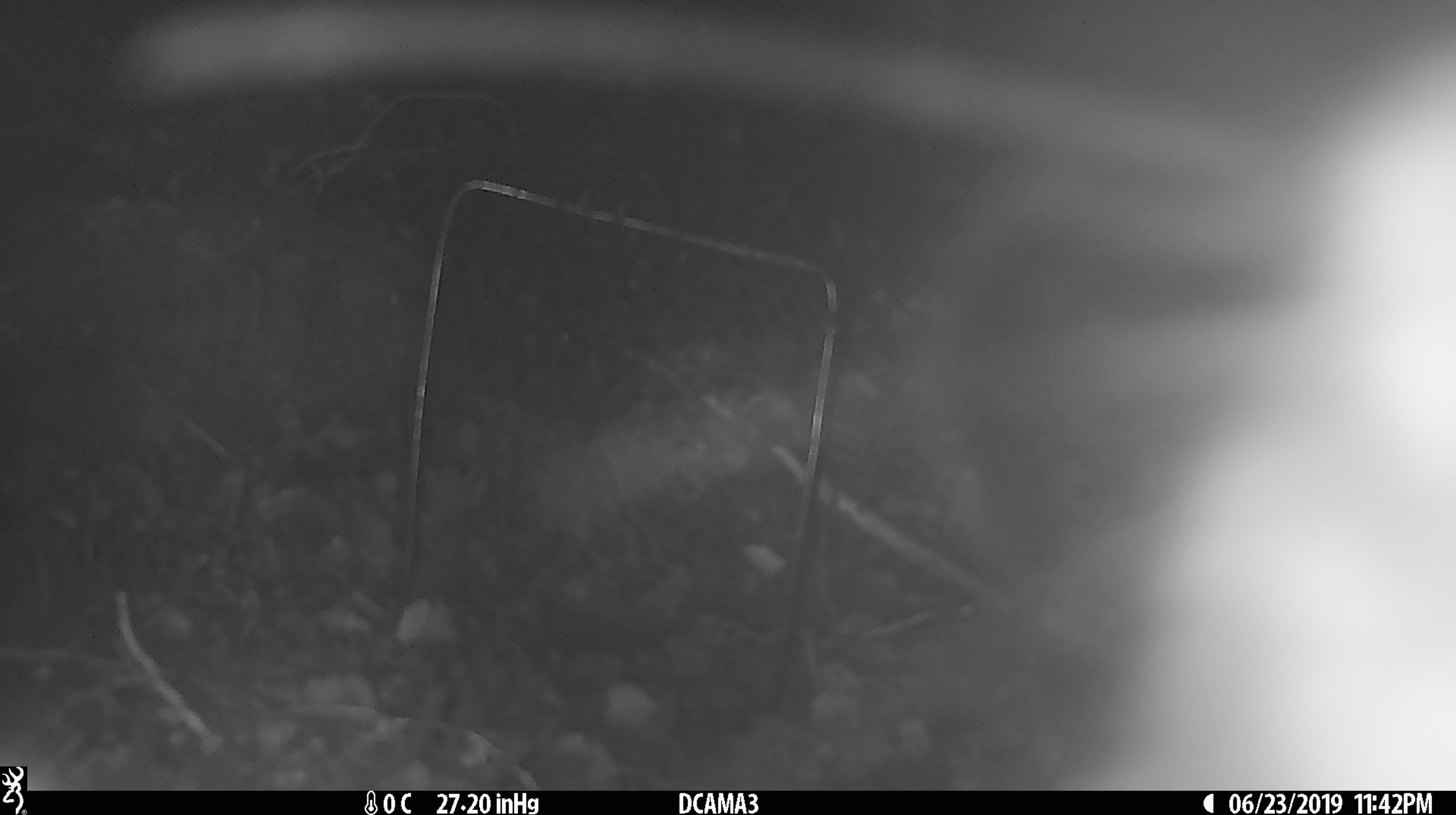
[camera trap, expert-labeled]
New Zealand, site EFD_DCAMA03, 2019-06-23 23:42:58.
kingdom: Animalia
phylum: Chordata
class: Mammalia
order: Diprotodontia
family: Phalangeridae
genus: Trichosurus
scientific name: Trichosurus vulpecula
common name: common brushtail possum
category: possum